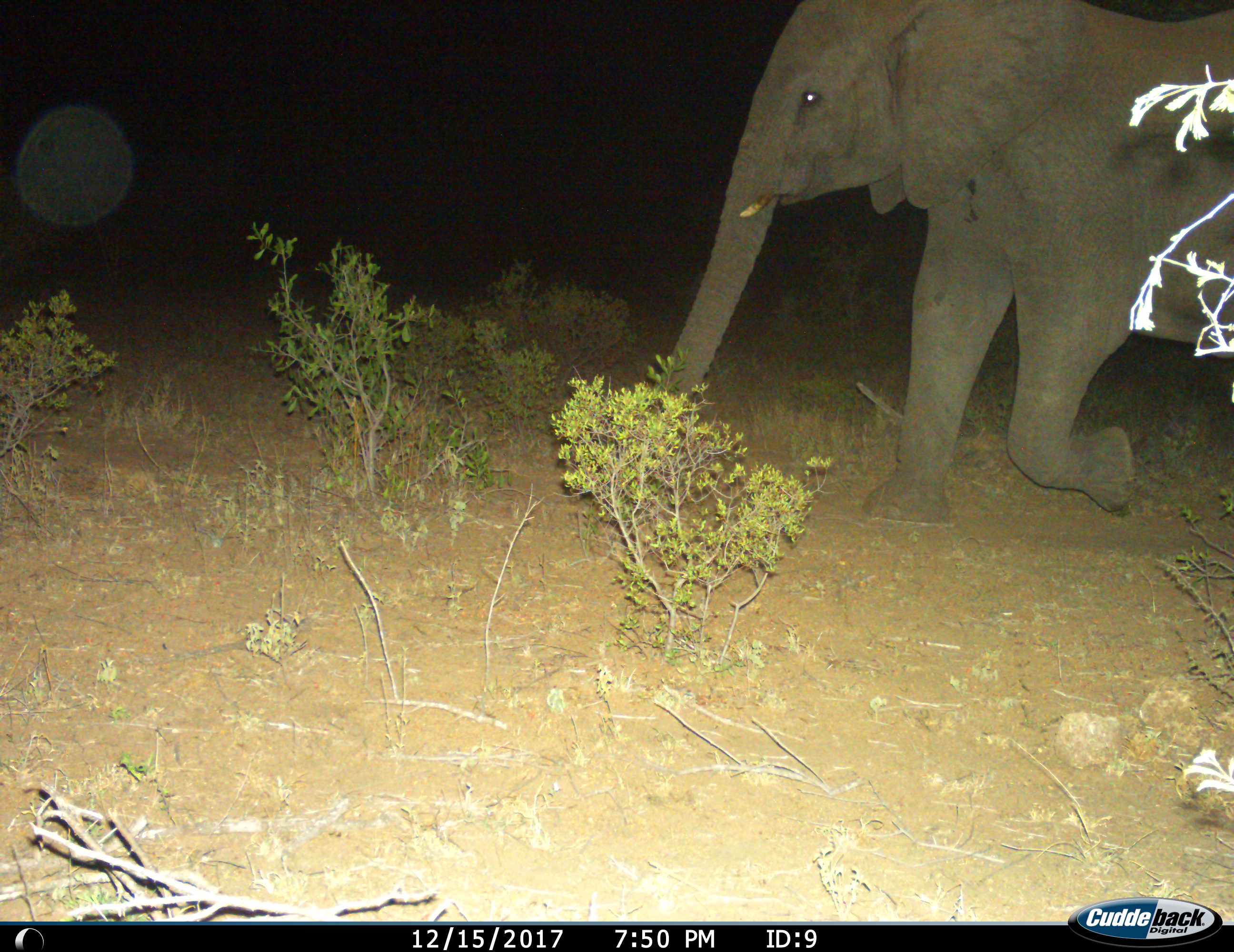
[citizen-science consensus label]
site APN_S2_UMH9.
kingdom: Animalia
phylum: Chordata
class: Mammalia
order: Proboscidea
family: Elephantidae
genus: Loxodonta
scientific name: Loxodonta africana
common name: african bush elephant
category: elephant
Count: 1.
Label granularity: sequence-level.